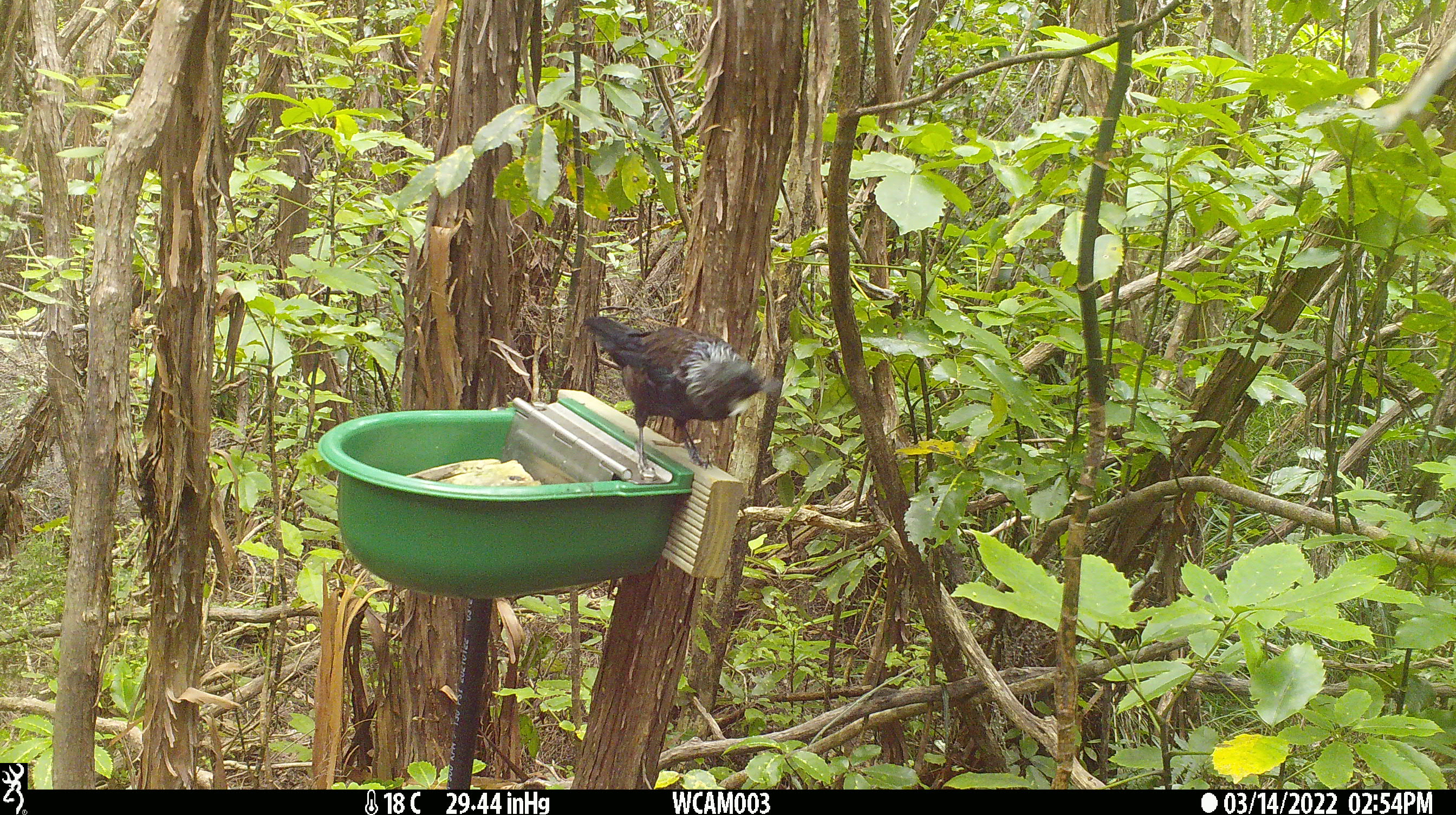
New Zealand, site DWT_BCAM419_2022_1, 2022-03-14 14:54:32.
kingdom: Animalia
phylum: Chordata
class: Aves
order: Passeriformes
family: Meliphagidae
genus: Prosthemadera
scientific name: Prosthemadera novaeseelandiae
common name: tui